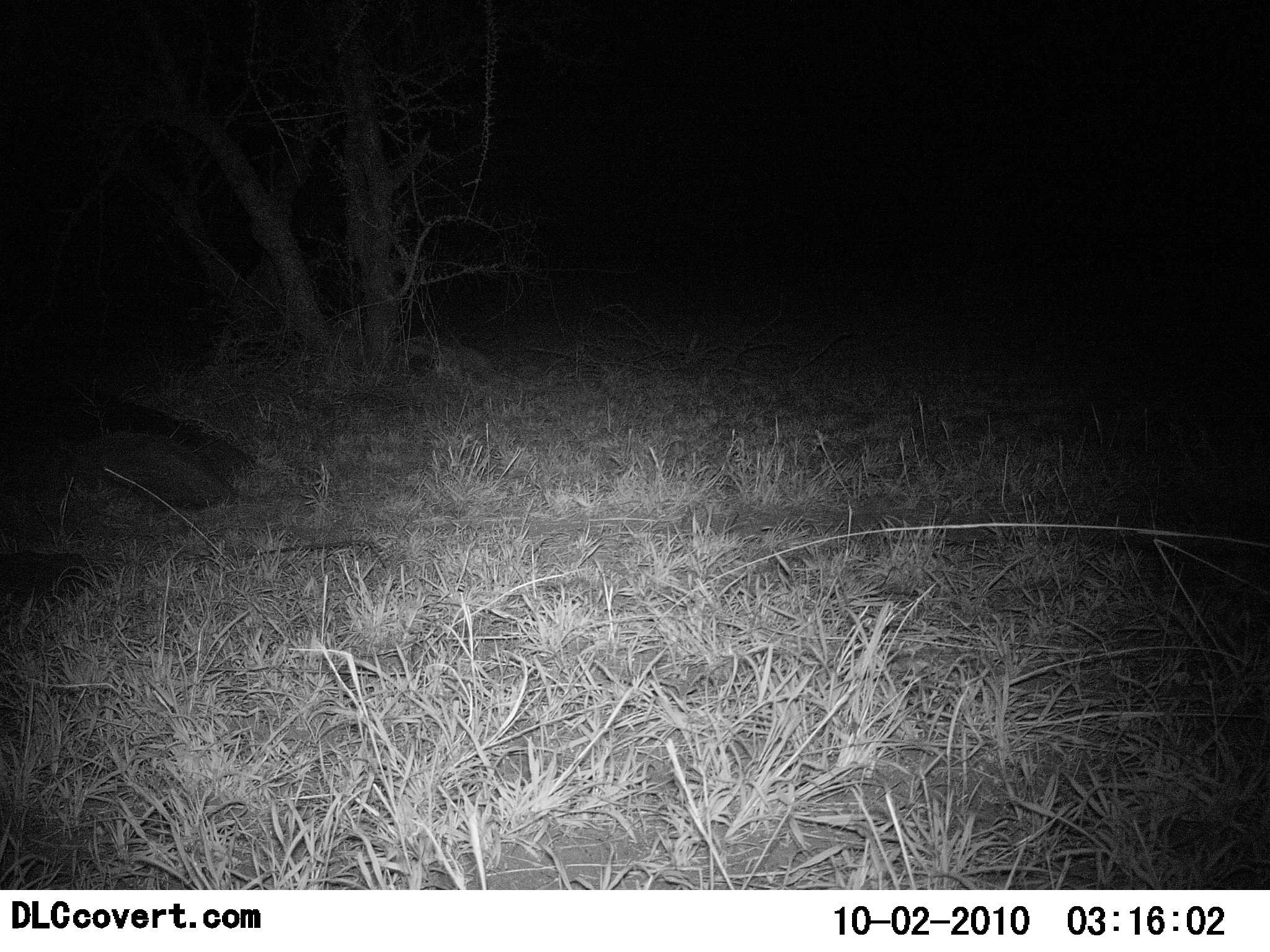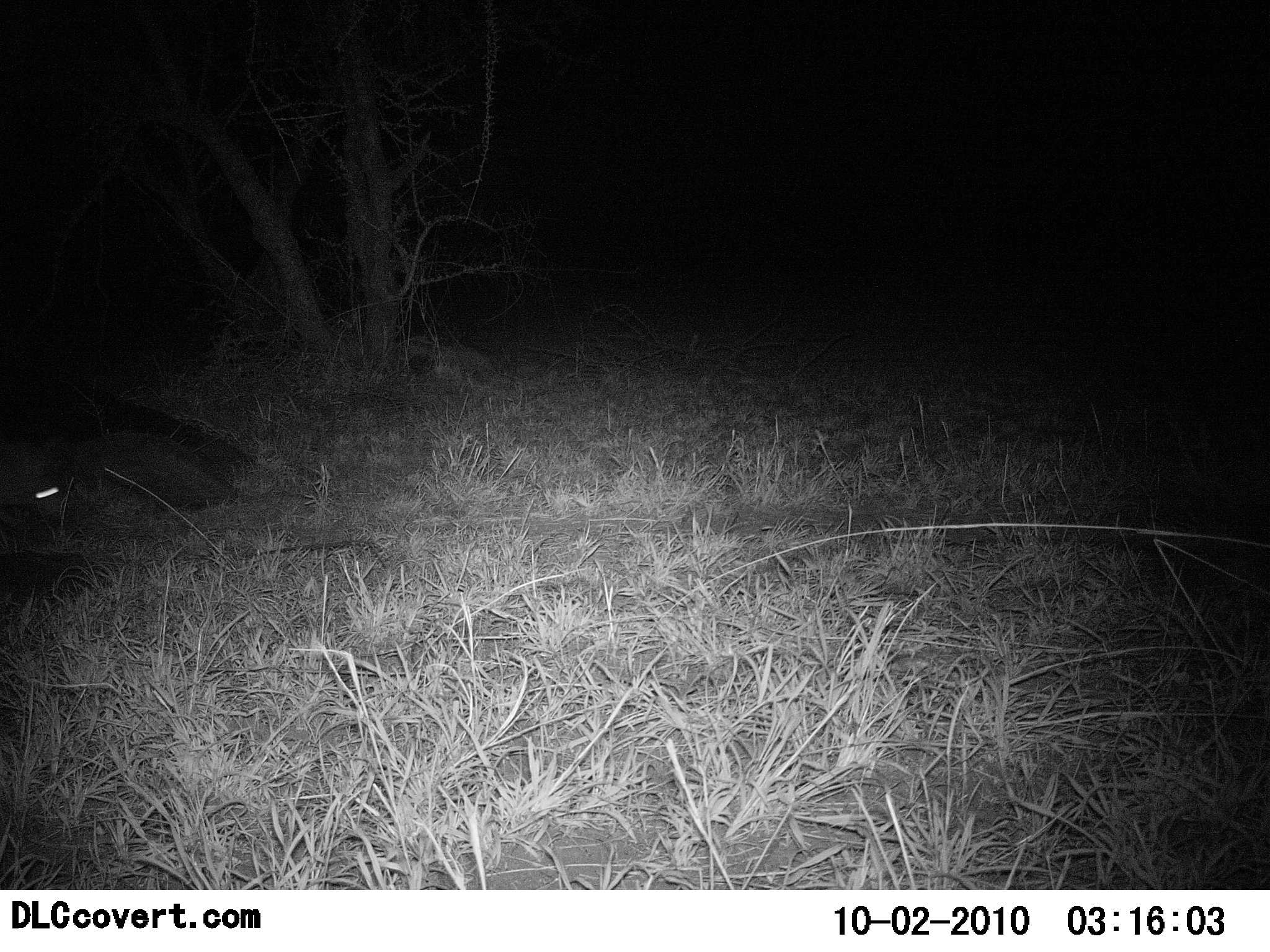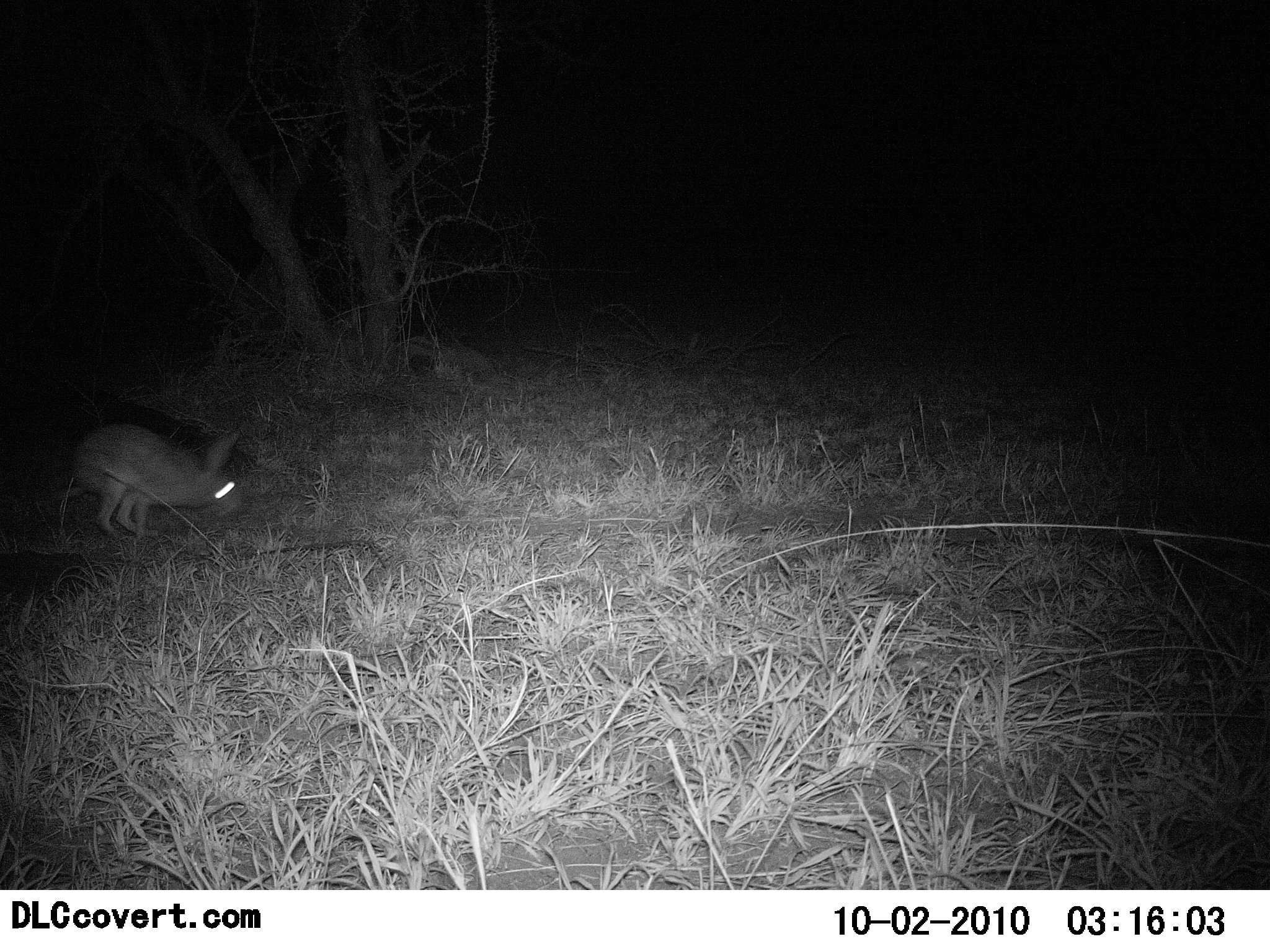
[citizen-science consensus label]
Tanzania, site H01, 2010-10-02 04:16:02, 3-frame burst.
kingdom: Animalia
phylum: Chordata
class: Mammalia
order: Lagomorpha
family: Leporidae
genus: Lepus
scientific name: Lepus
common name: hare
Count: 1.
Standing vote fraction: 0%.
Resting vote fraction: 0%.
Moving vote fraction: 100%.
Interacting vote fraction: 0%.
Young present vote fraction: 0%.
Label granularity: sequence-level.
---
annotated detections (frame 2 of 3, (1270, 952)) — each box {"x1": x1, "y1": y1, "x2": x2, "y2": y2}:
animal: {"x1": 1, "y1": 445, "x2": 74, "y2": 522}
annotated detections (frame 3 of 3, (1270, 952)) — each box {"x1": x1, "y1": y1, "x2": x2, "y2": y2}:
animal: {"x1": 66, "y1": 418, "x2": 244, "y2": 544}